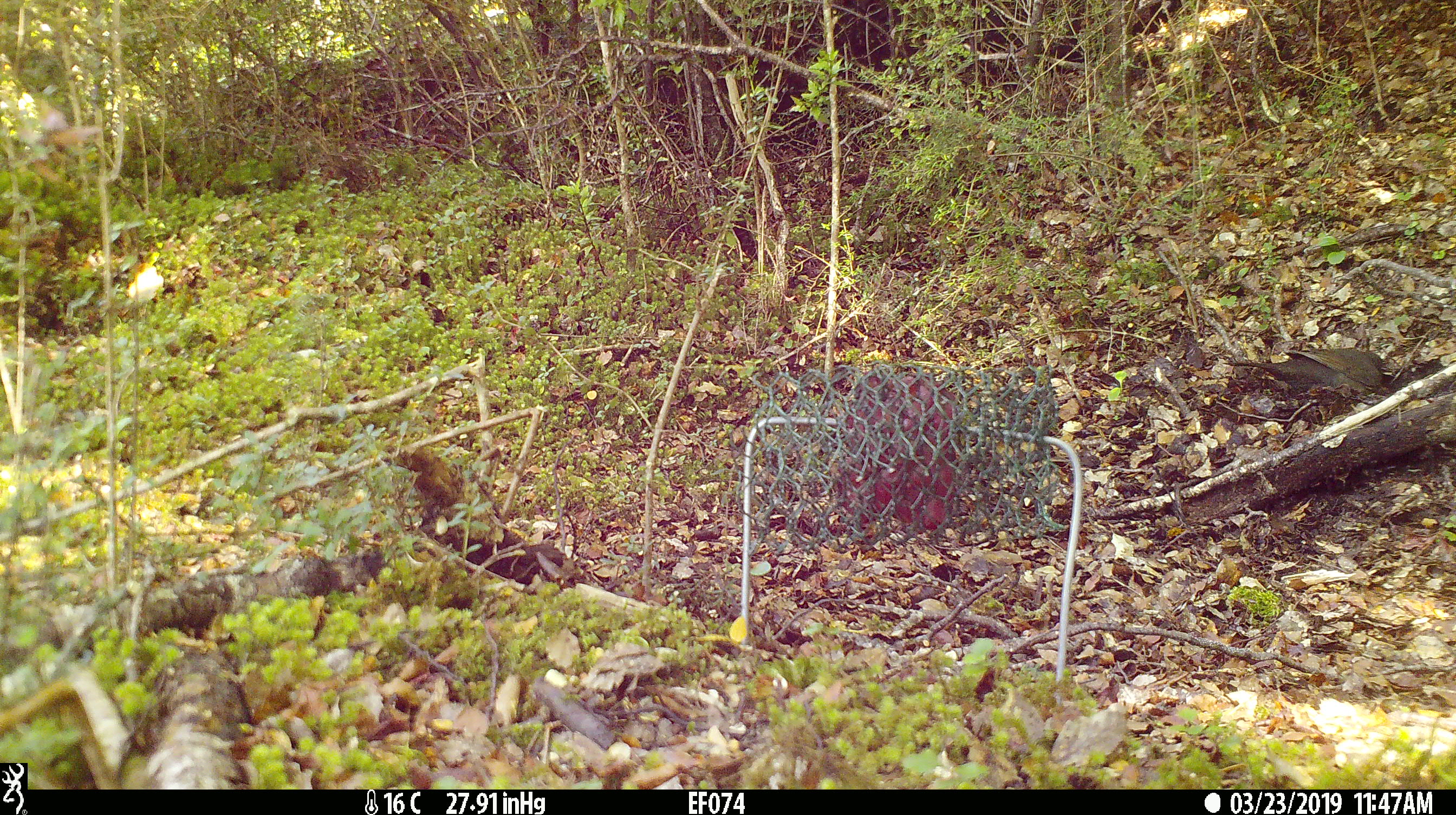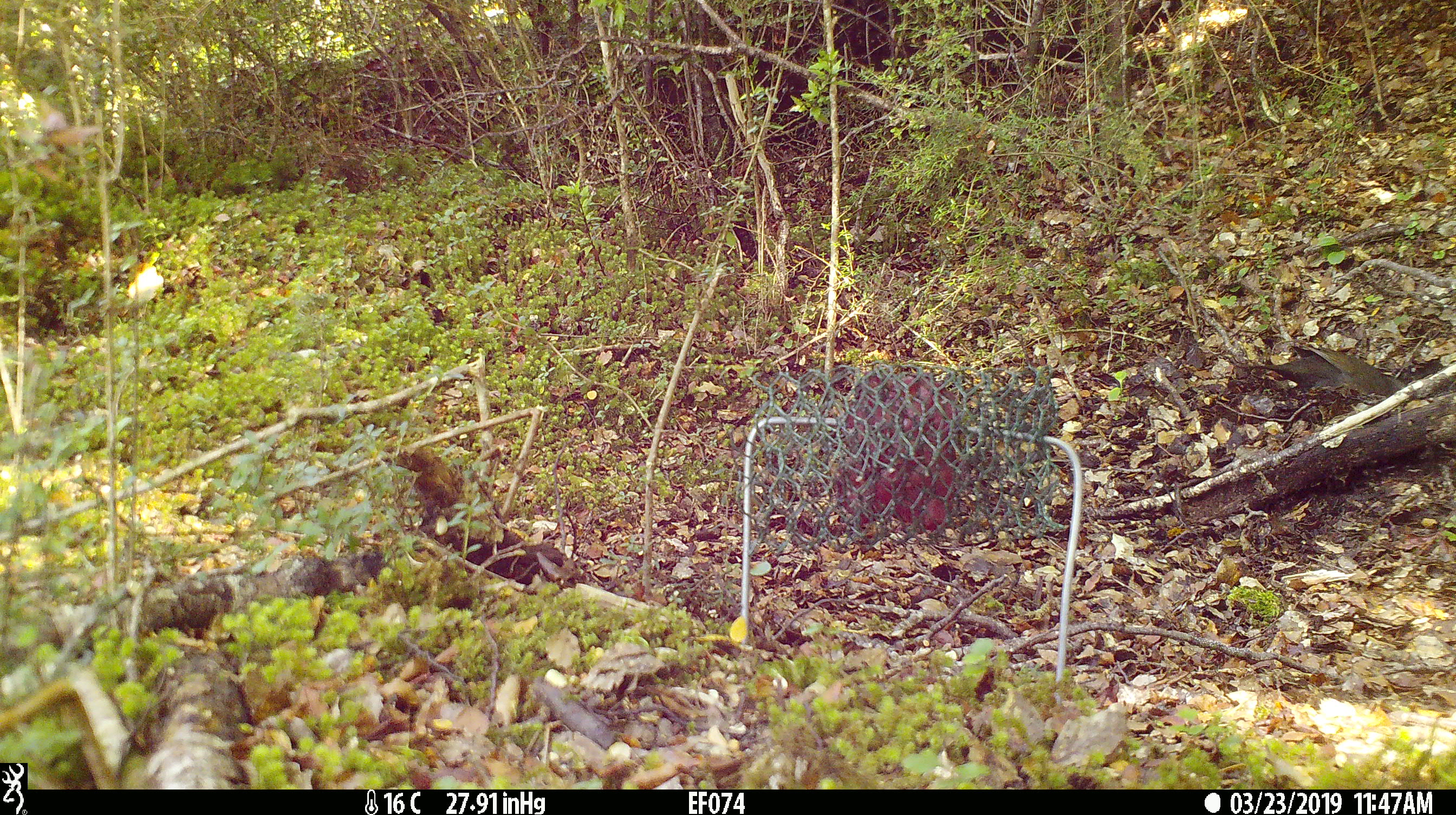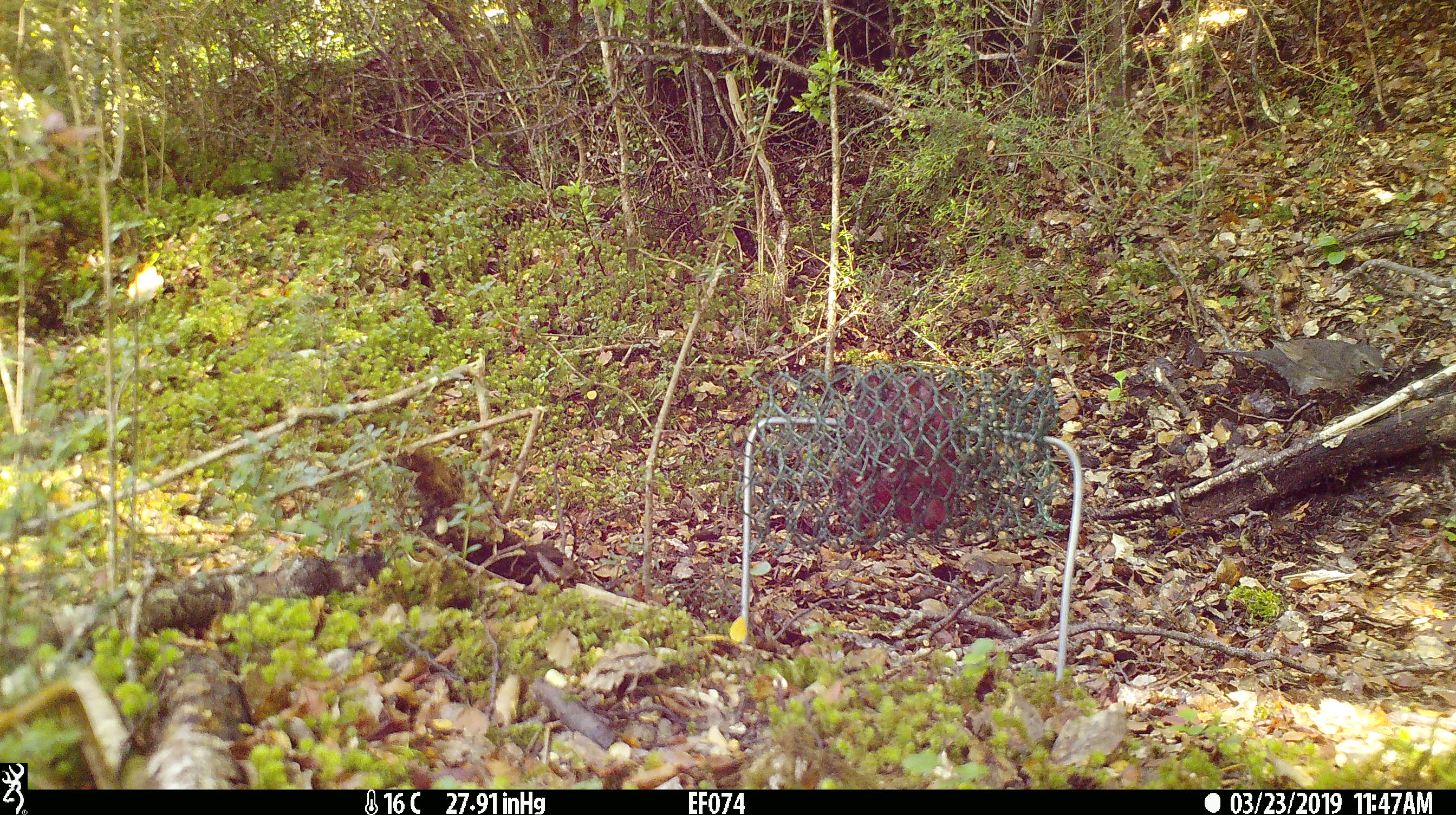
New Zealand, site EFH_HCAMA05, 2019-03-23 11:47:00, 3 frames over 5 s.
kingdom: Animalia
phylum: Chordata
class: Aves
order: Passeriformes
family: Turdidae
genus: Turdus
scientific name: Turdus merula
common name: eurasian blackbird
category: blackbird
Blackbird (eurasian blackbird) (Turdus merula).